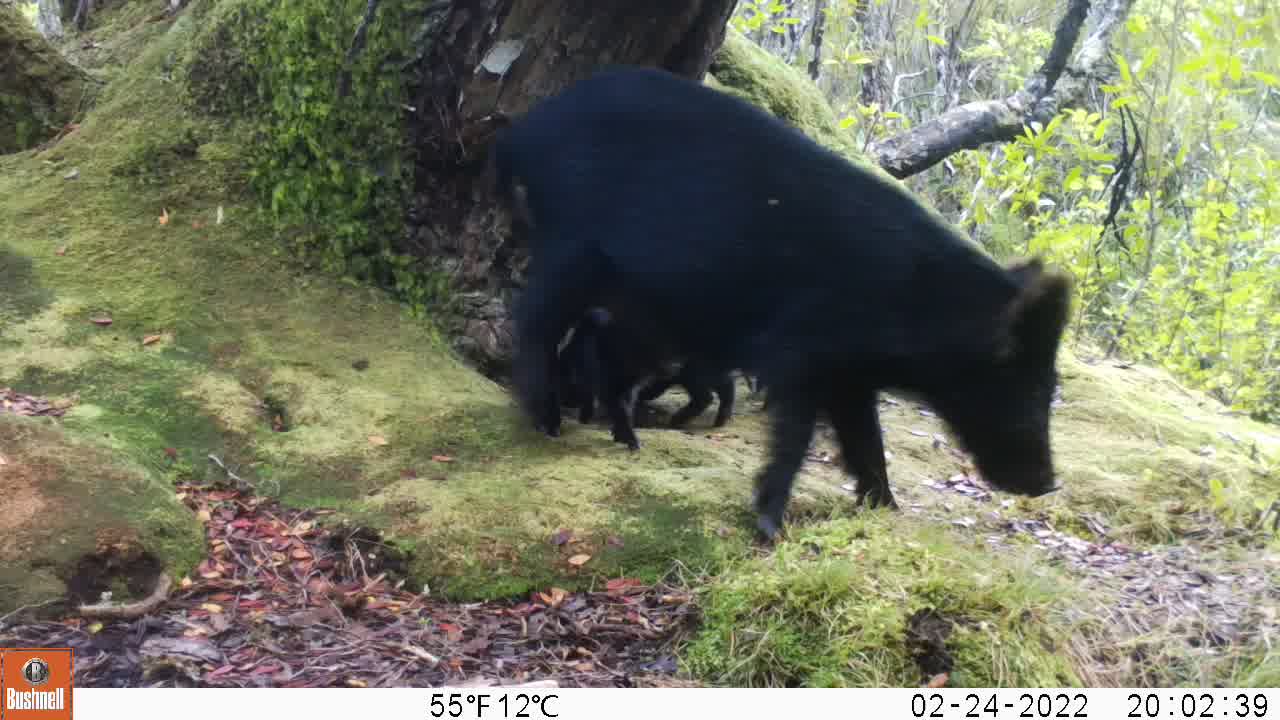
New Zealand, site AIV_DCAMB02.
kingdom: Animalia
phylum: Chordata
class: Mammalia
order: Artiodactyla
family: Suidae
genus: Sus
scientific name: Sus scrofa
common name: pig